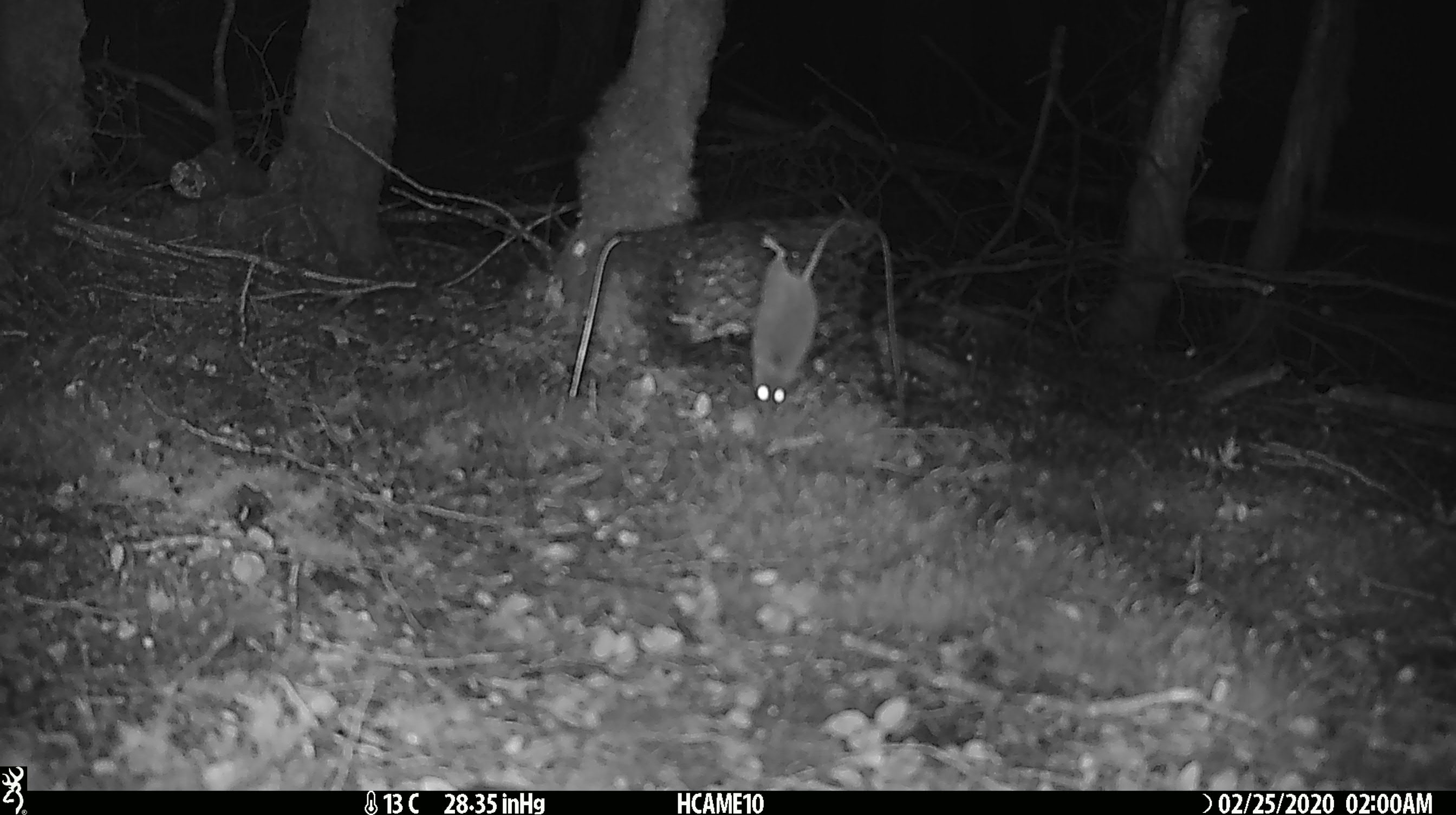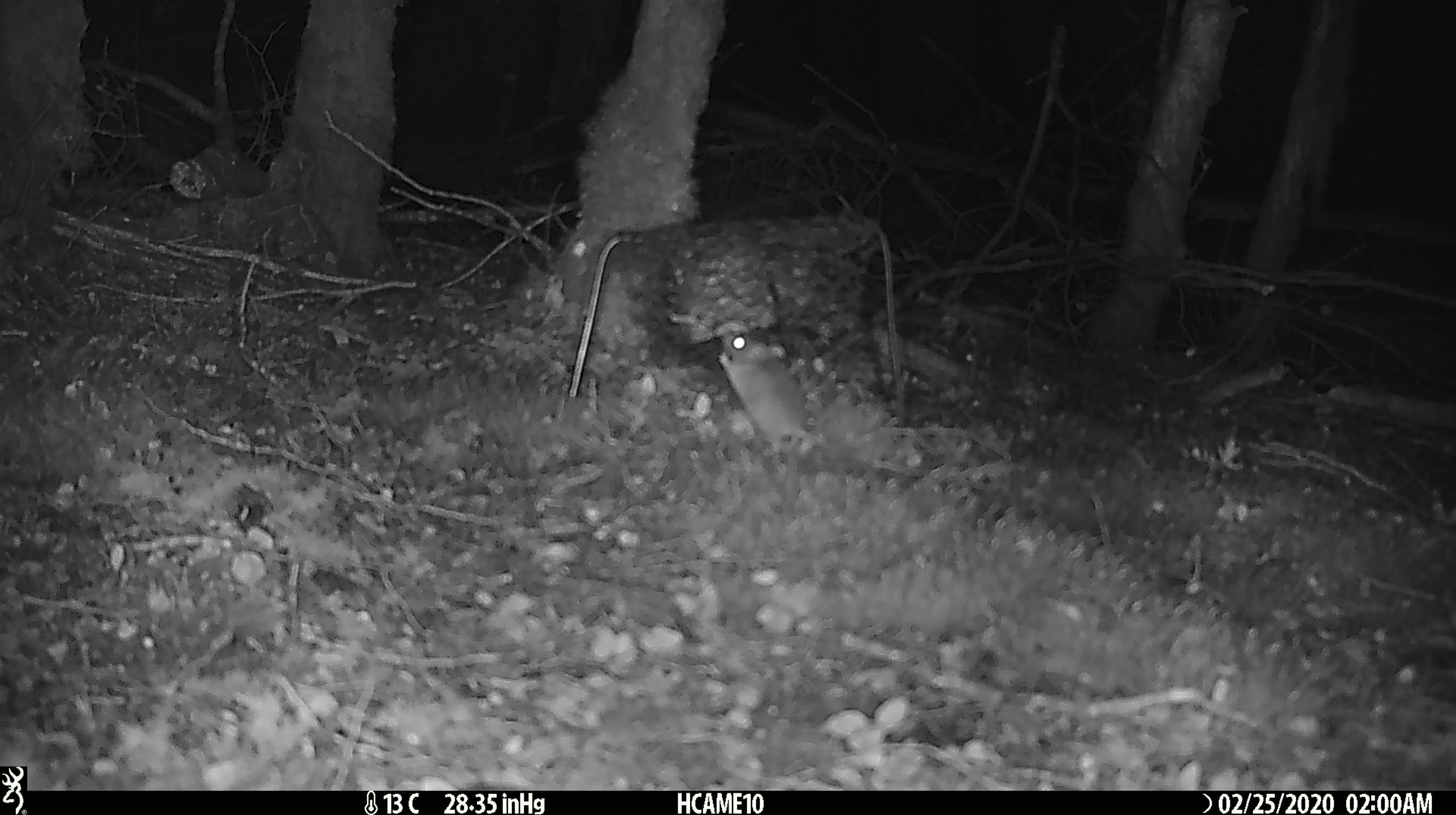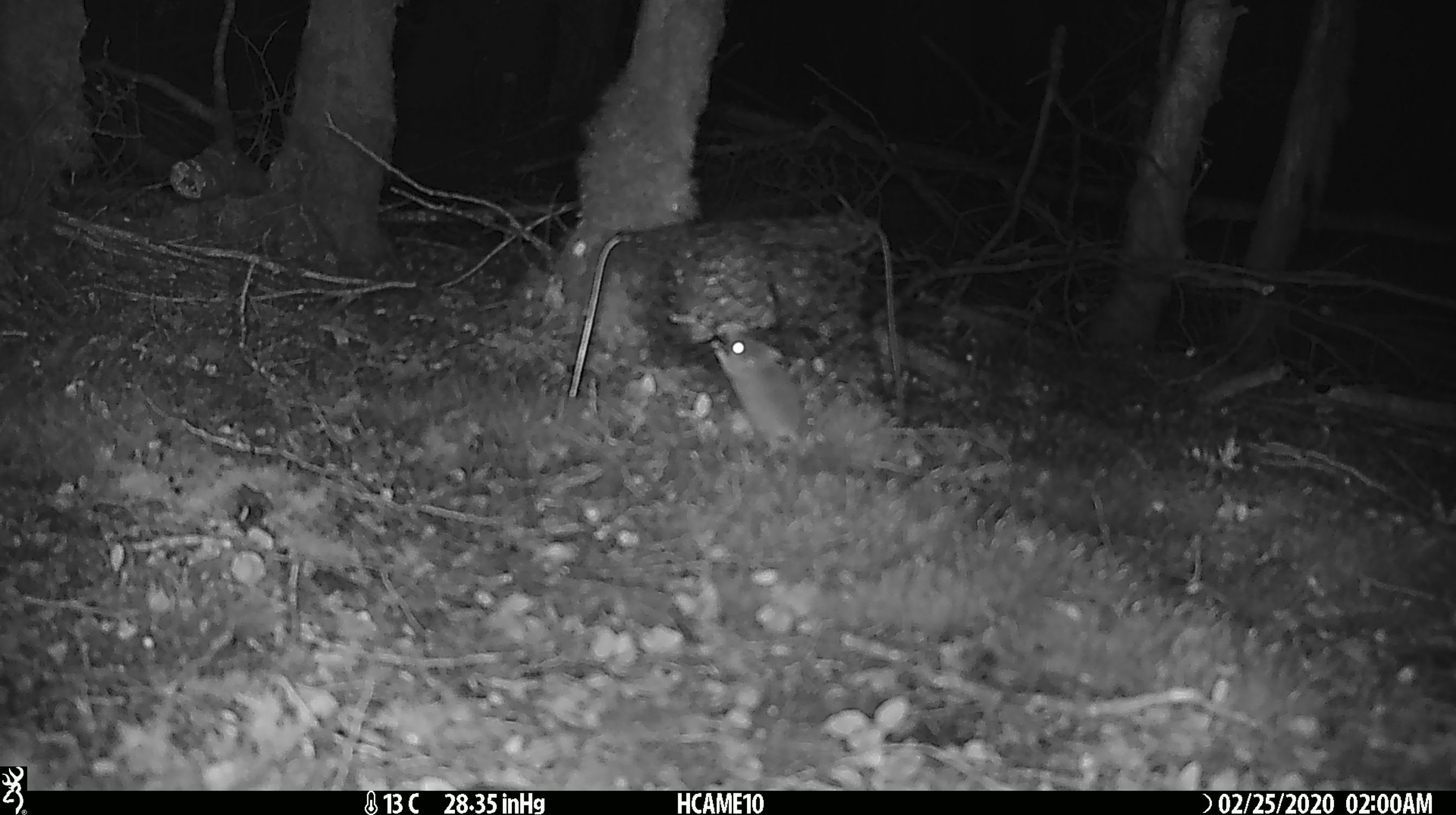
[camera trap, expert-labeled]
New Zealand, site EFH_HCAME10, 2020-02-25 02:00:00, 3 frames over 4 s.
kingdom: Animalia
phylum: Chordata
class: Mammalia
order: Rodentia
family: Muridae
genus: Mus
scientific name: Mus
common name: mouse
Mouse (Mus).